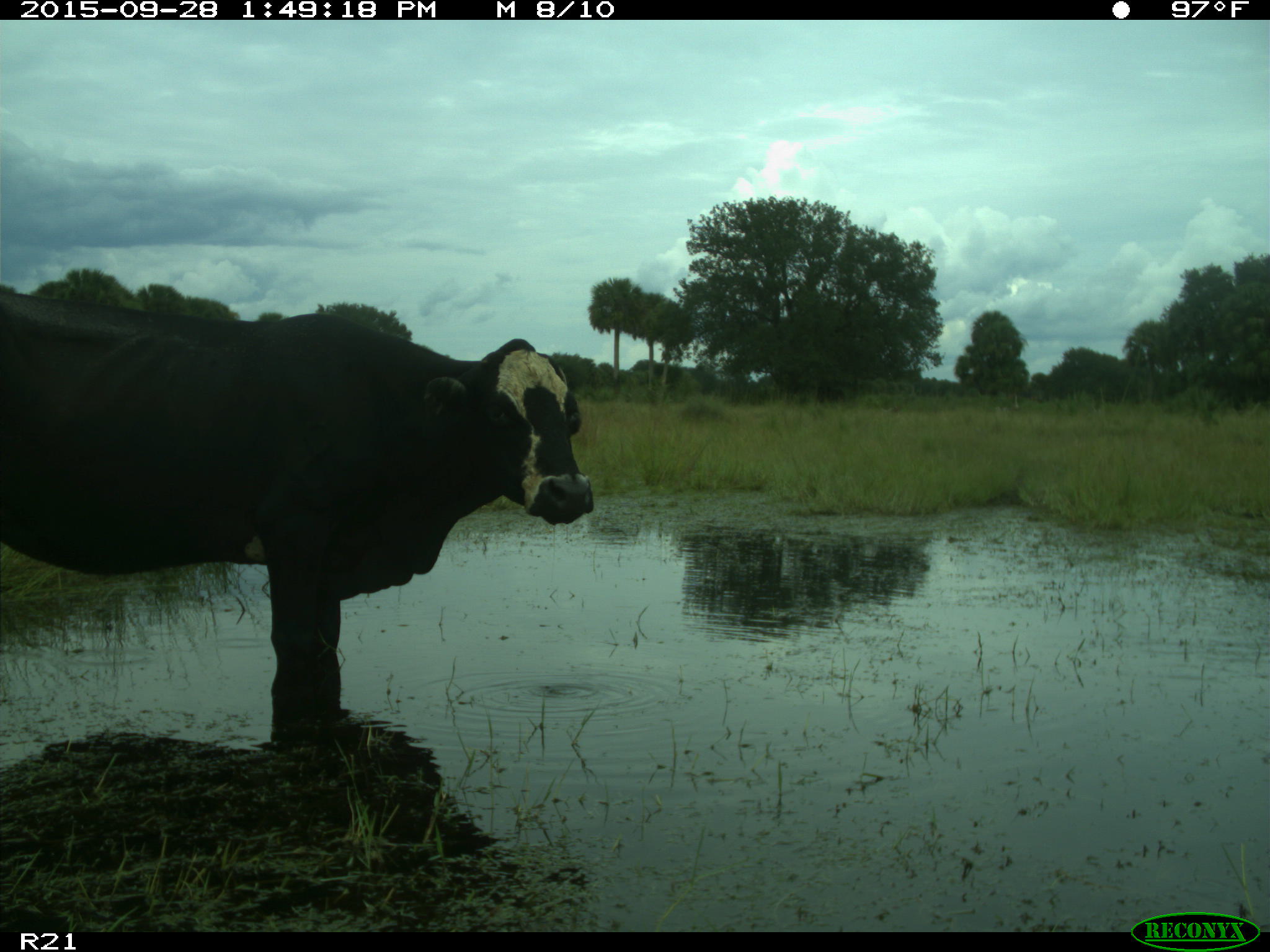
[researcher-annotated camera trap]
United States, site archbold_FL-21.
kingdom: Animalia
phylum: Chordata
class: Mammalia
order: Artiodactyla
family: Bovidae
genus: Bos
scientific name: Bos taurus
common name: domestic cow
Bos taurus (domestic cow).